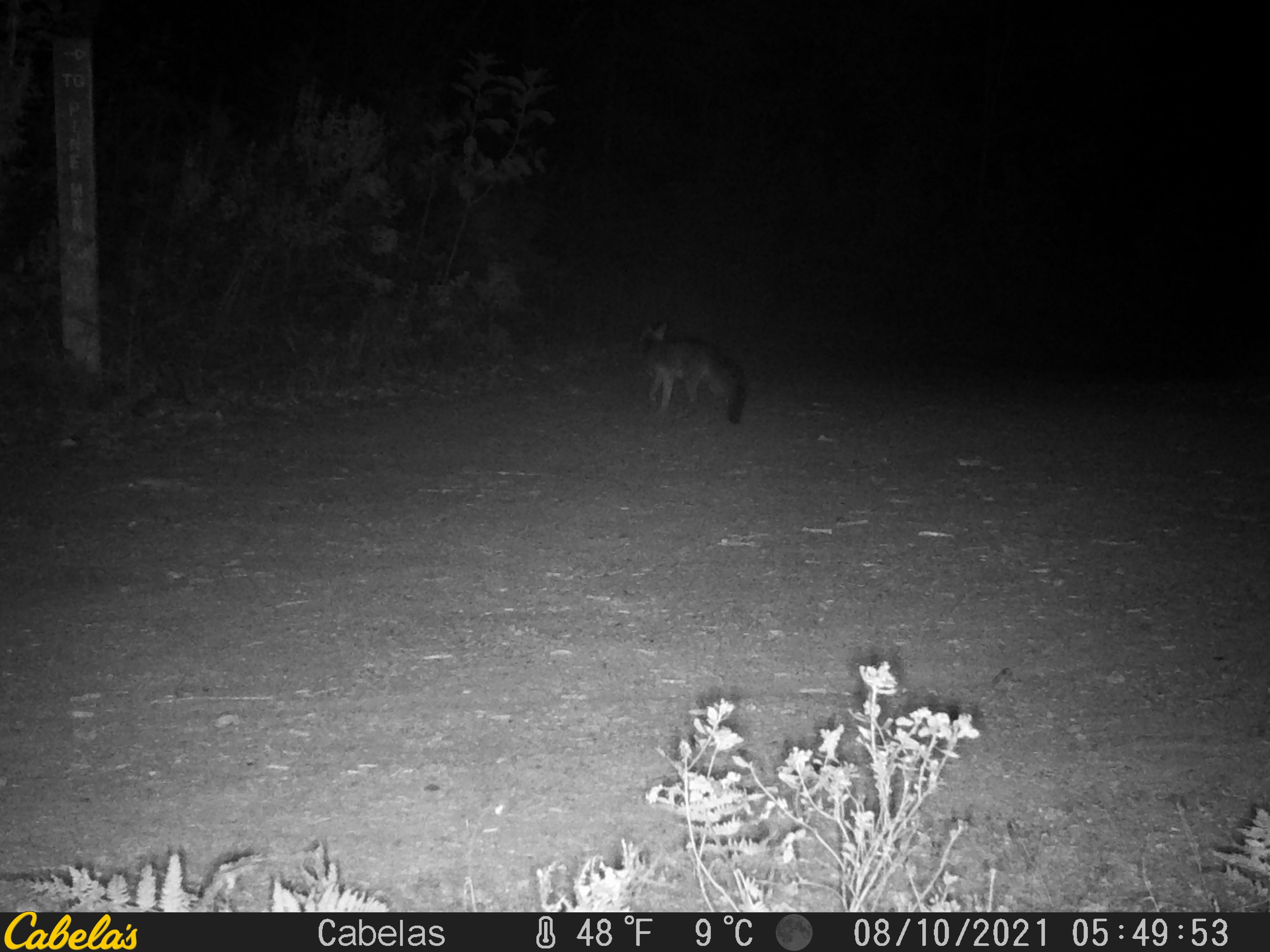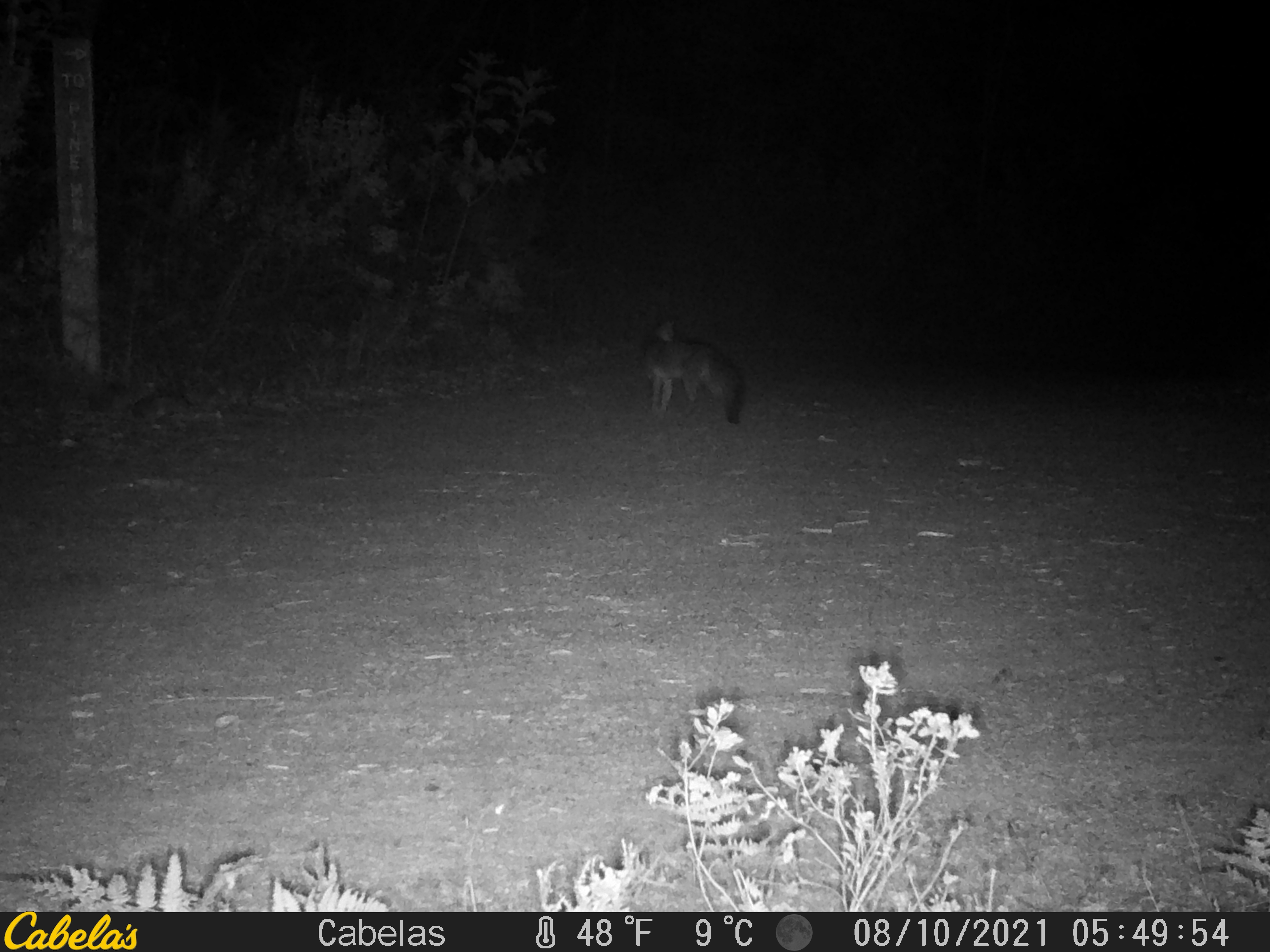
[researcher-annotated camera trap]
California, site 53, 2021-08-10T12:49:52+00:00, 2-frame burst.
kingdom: Animalia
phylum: Chordata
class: Mammalia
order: Carnivora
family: Canidae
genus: Urocyon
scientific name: Urocyon cinereoargenteus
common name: gray fox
Gray fox (Urocyon cinereoargenteus).